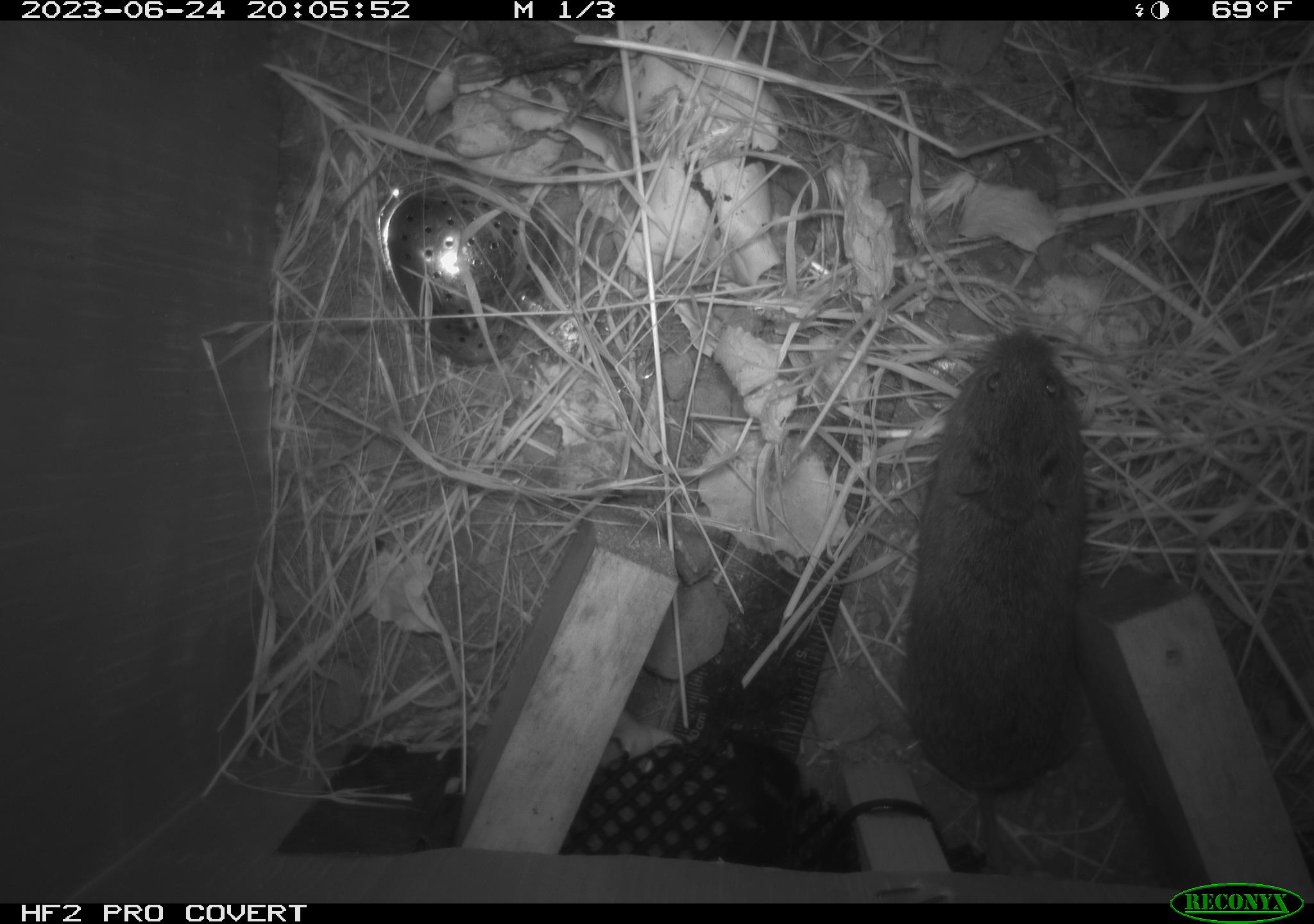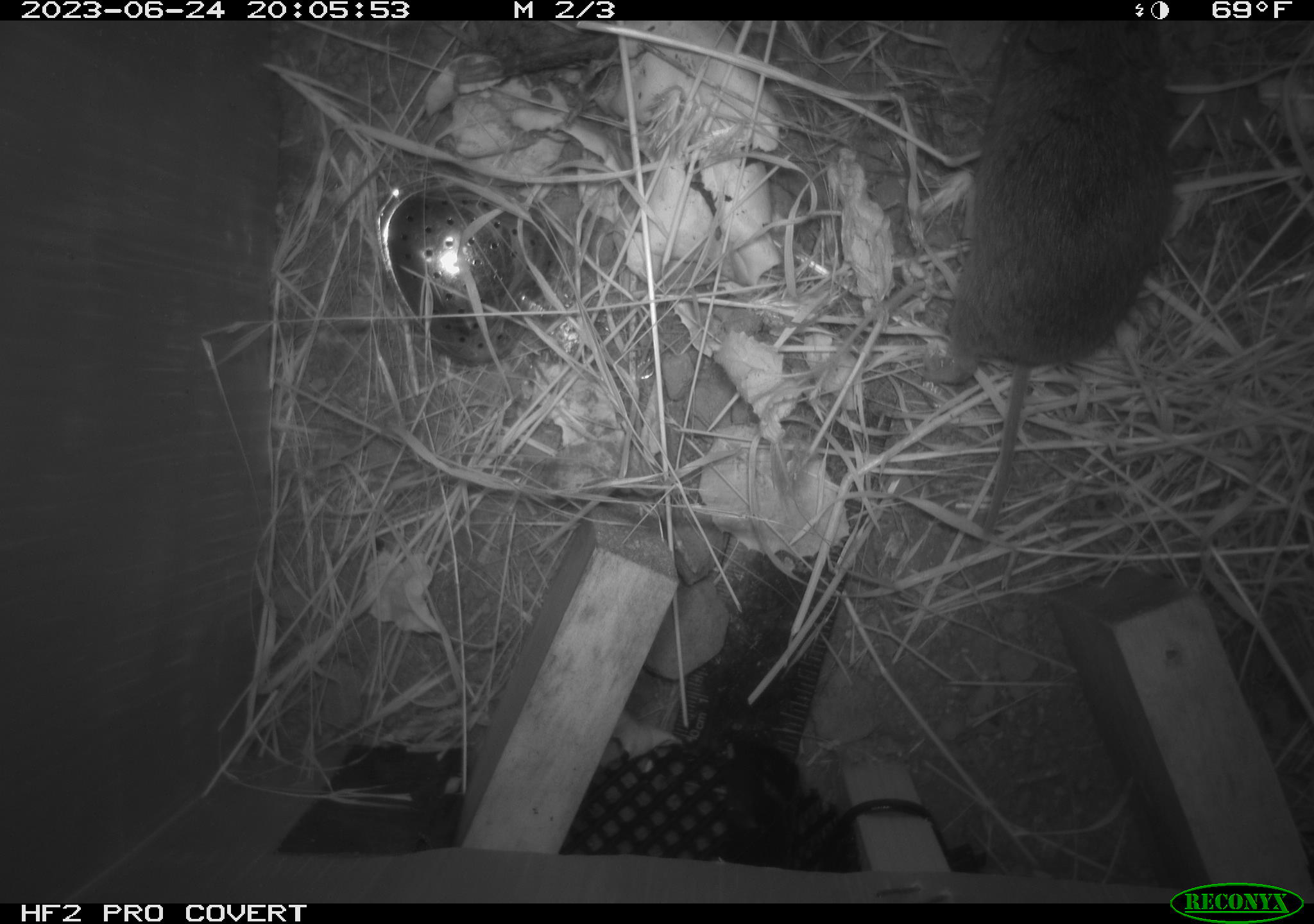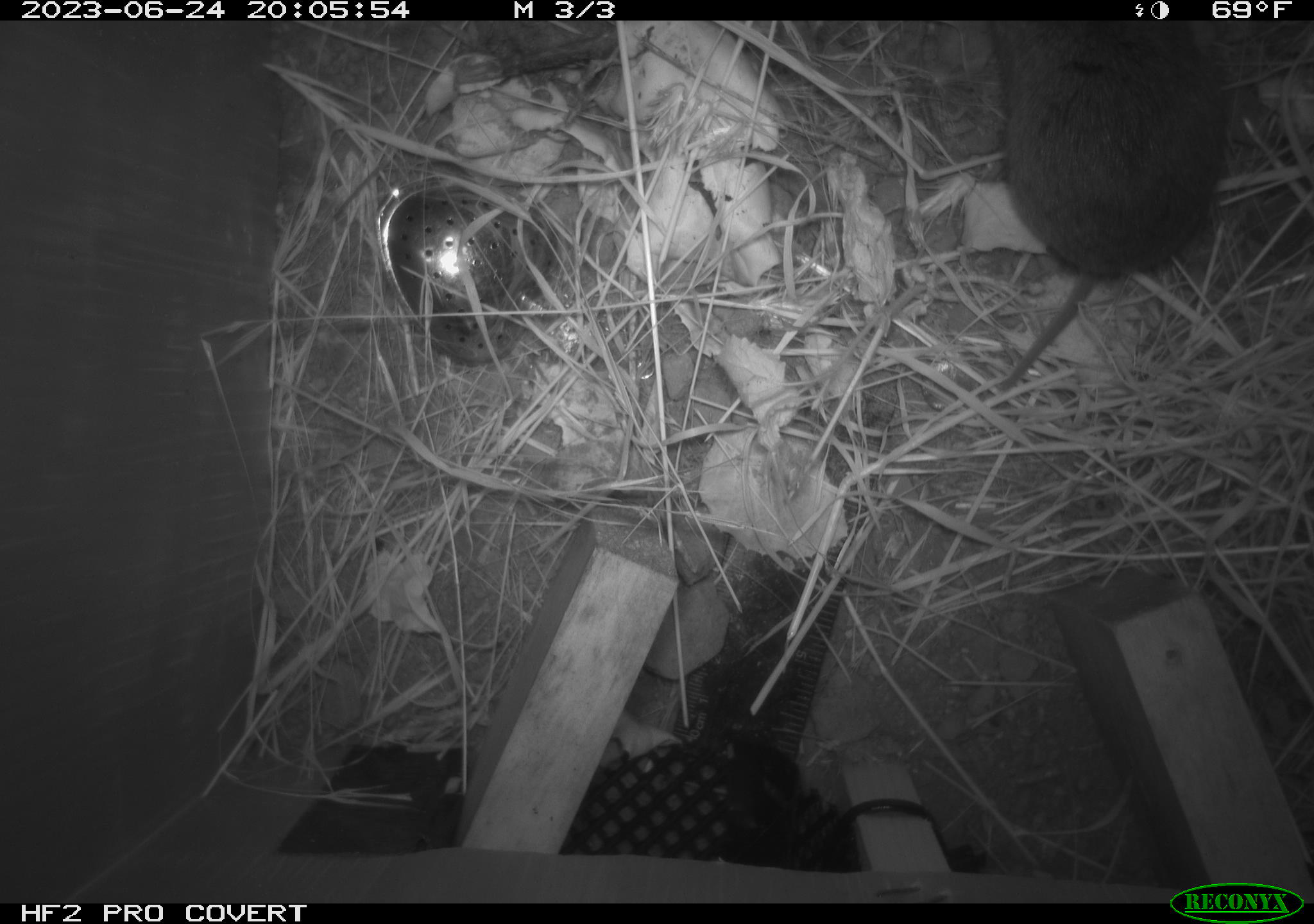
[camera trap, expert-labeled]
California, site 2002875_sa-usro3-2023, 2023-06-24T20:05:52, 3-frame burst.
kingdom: Animalia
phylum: Chordata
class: Mammalia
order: Rodentia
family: Cricetidae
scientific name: Arvicolinae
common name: voles, lemmings, and muskrats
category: arvicolinae subfamily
Arvicolinae subfamily (voles, lemmings, and muskrats) (Arvicolinae).